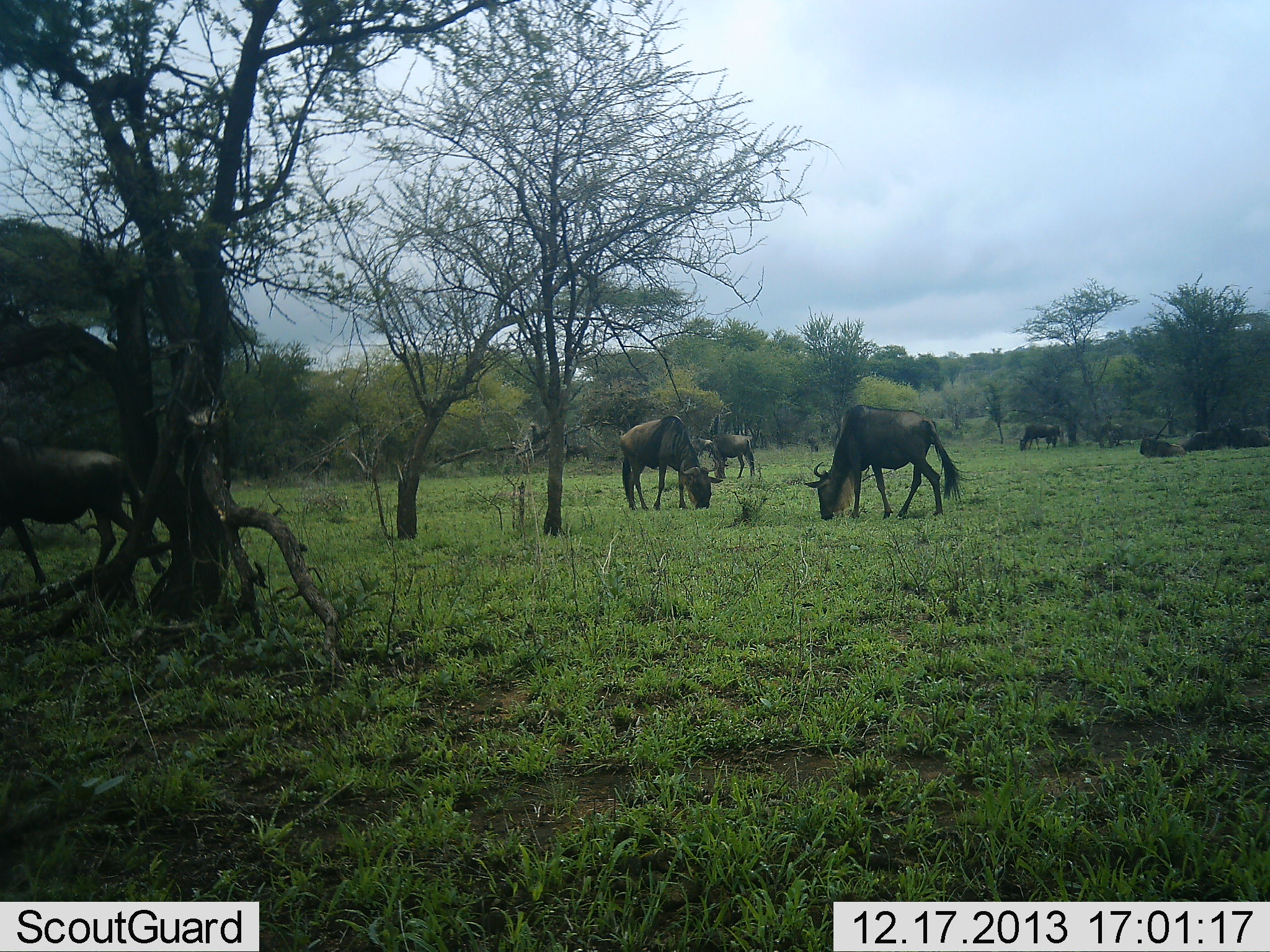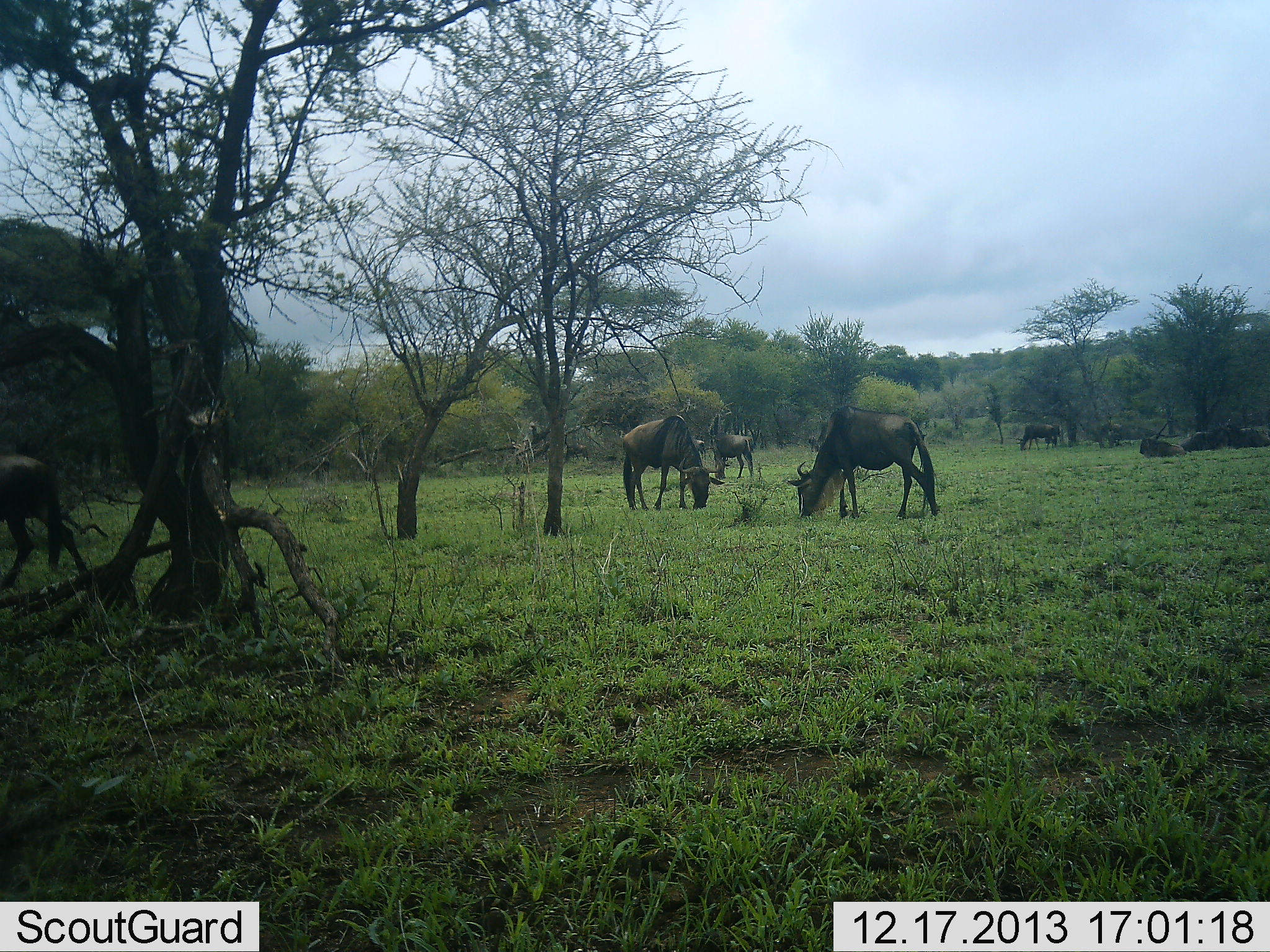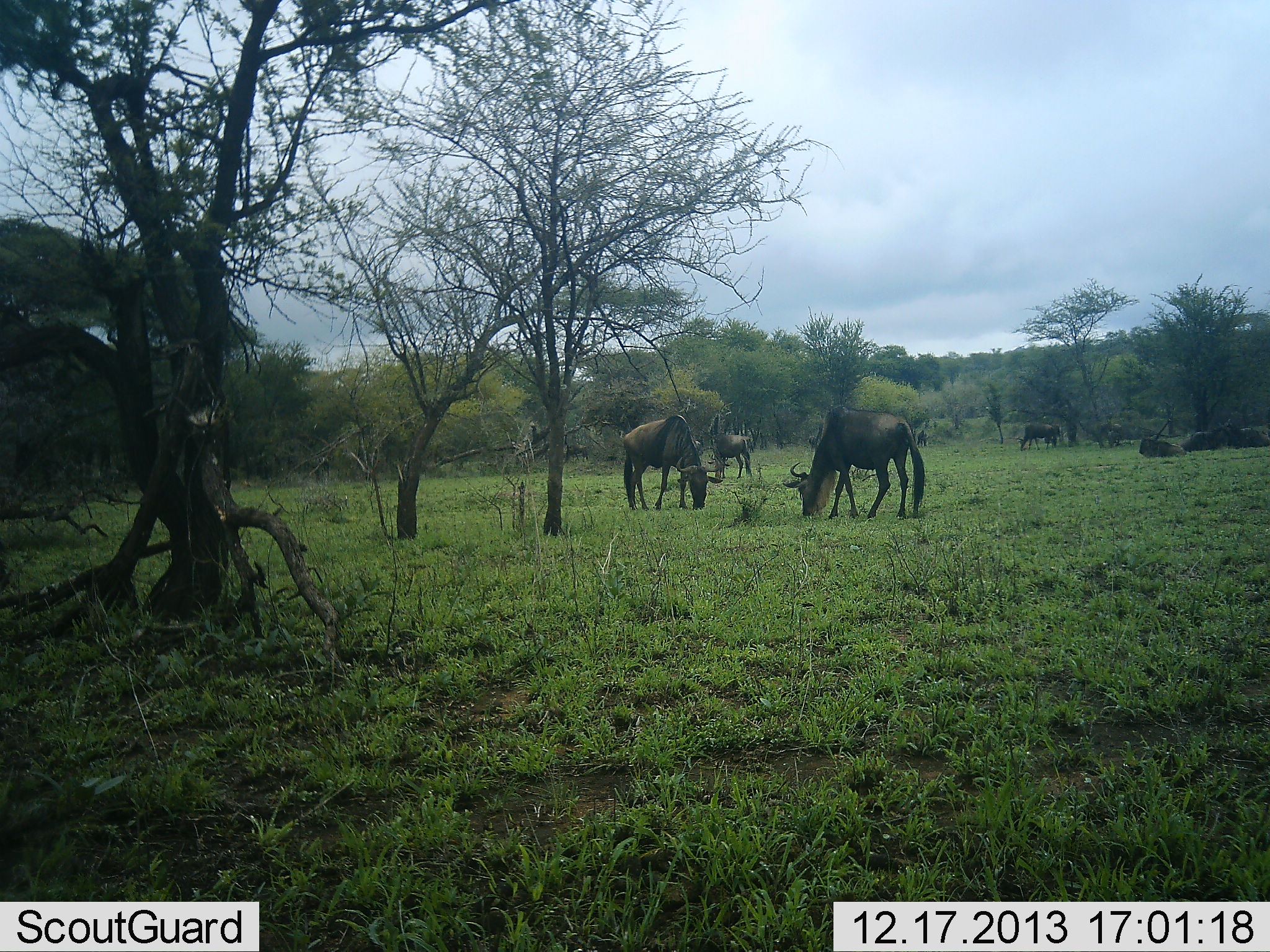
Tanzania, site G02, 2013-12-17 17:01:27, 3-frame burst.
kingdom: Animalia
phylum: Chordata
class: Mammalia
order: Artiodactyla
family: Bovidae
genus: Connochaetes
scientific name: Connochaetes taurinus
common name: blue wildebeest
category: wildebeest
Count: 8.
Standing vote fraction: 43%.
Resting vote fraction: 48%.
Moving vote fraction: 46%.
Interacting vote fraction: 4%.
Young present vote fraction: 0%.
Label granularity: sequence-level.